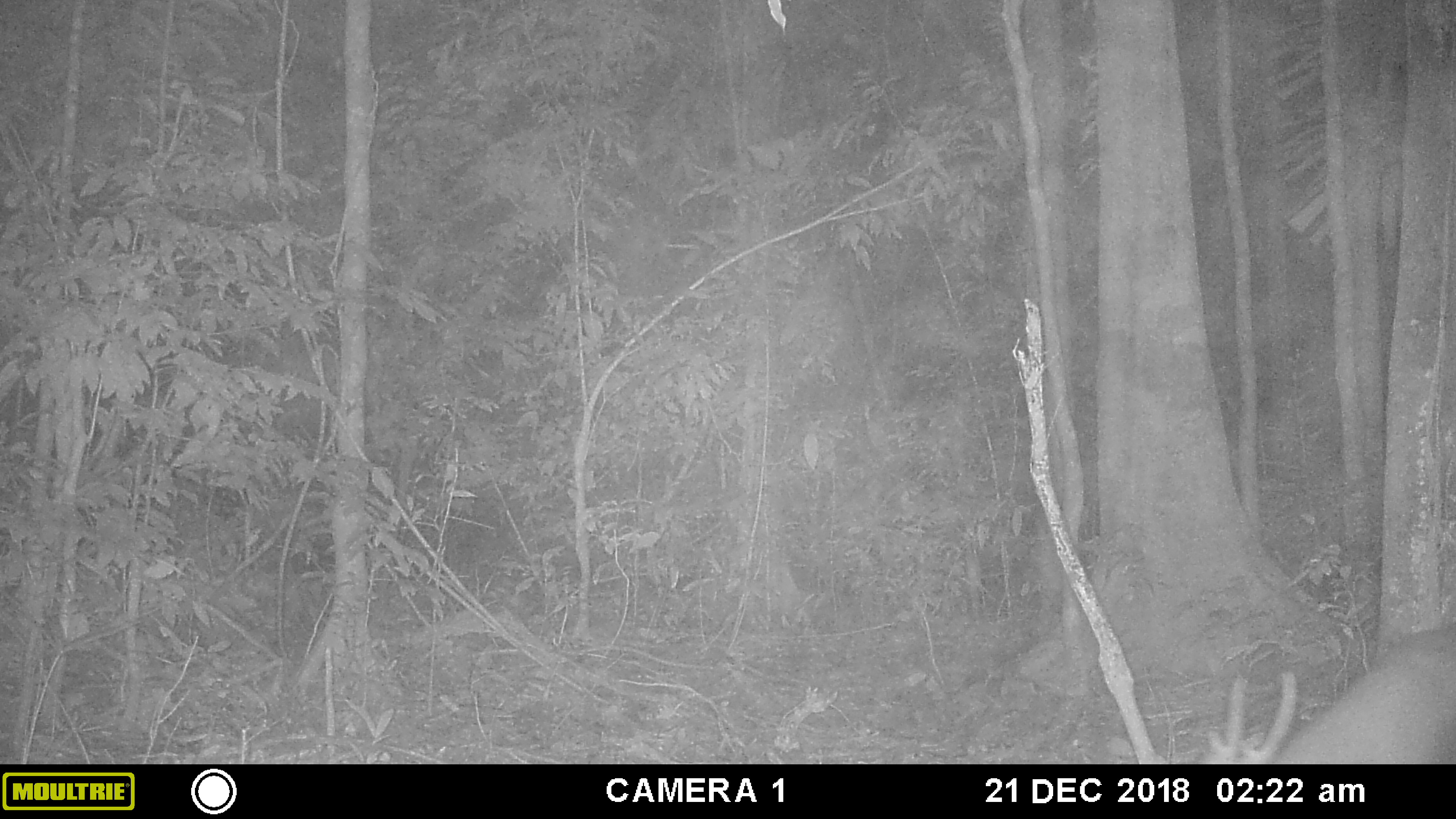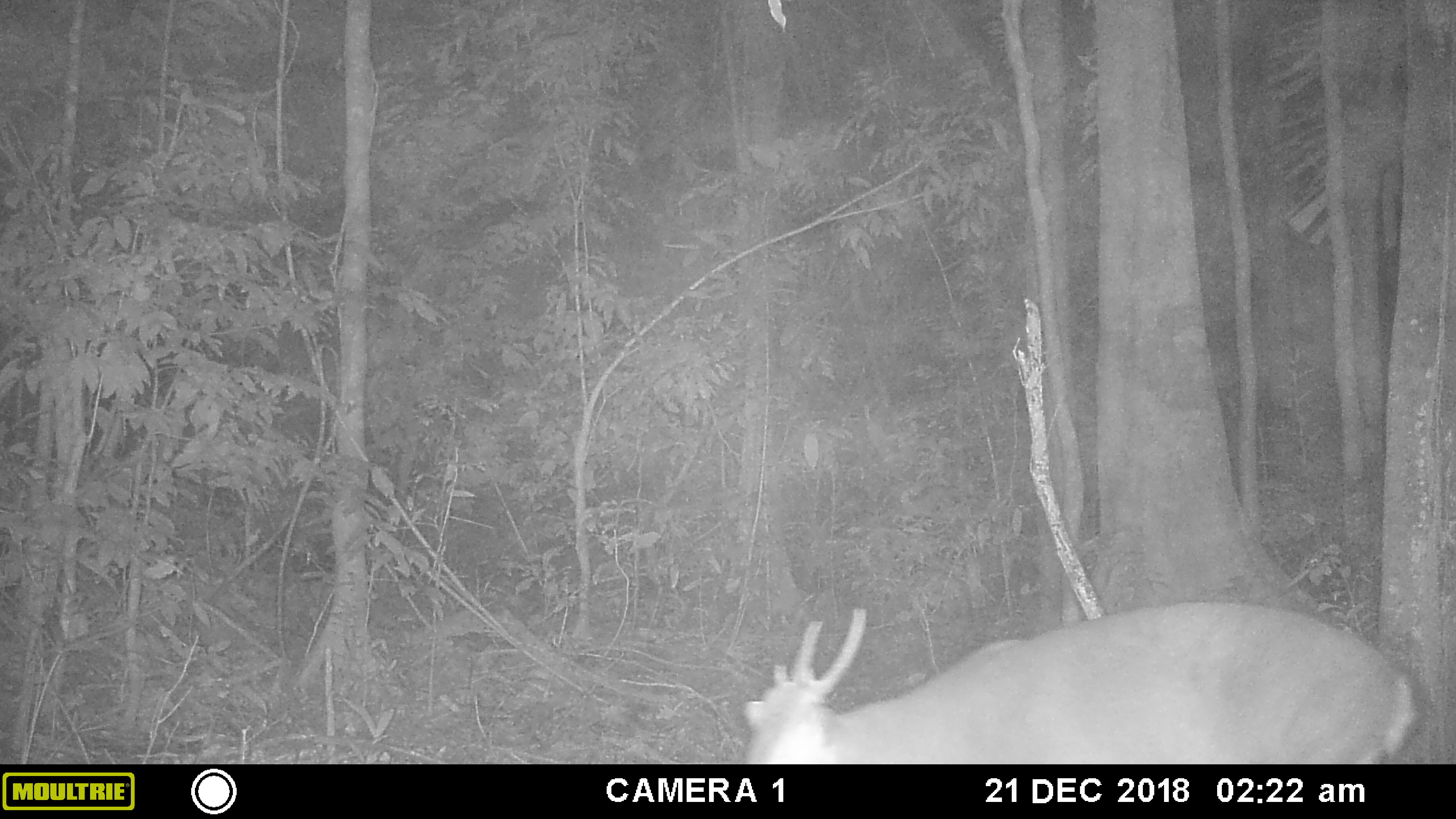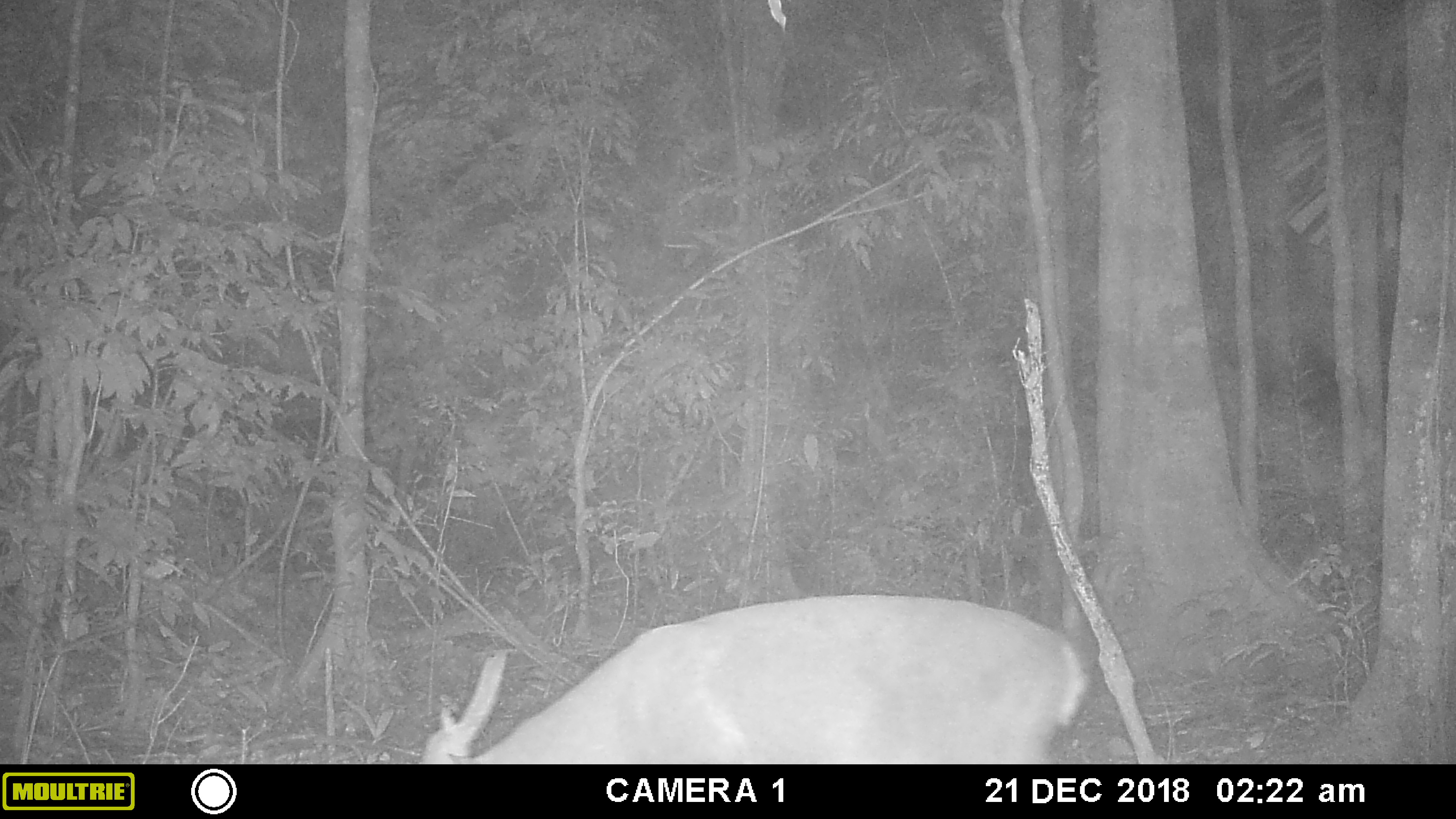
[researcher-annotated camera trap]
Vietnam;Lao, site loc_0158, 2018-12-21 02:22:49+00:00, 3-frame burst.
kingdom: Animalia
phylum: Chordata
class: Mammalia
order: Artiodactyla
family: Cervidae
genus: Muntiacus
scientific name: Muntiacus vuquangensis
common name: large-antlered muntjac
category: large antlered muntjac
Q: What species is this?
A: Large antlered muntjac (large-antlered muntjac) (Muntiacus vuquangensis).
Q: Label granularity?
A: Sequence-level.